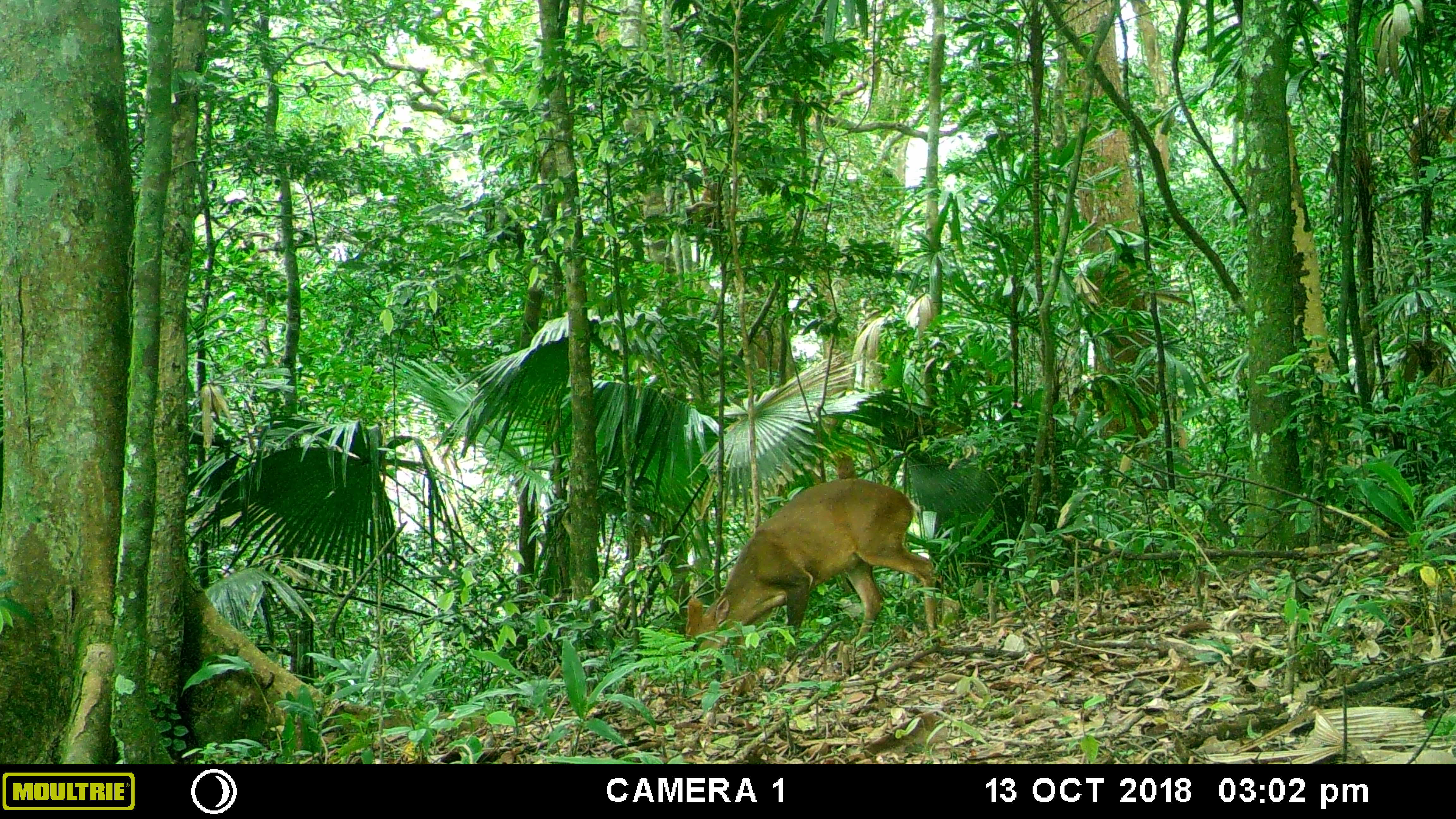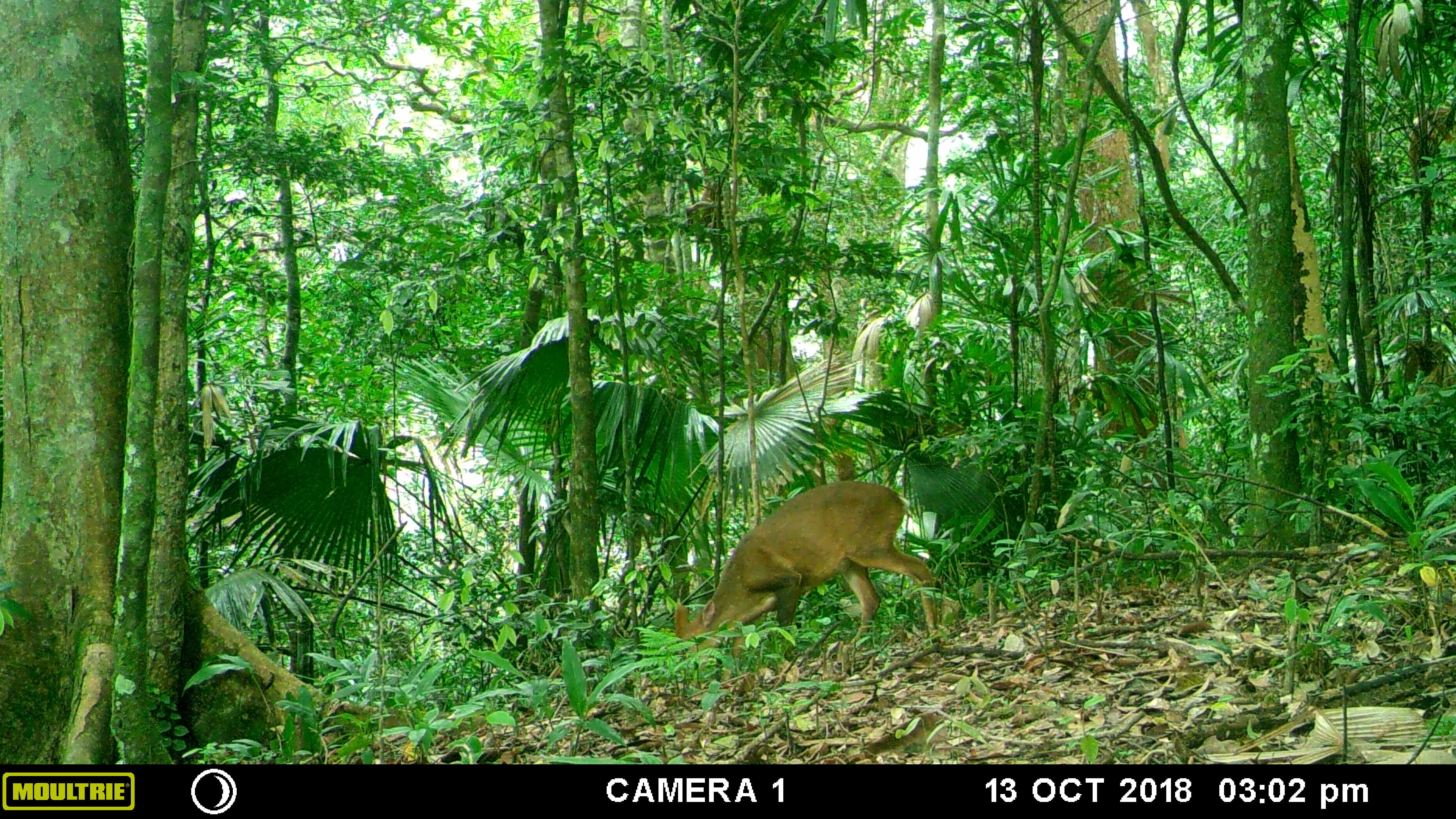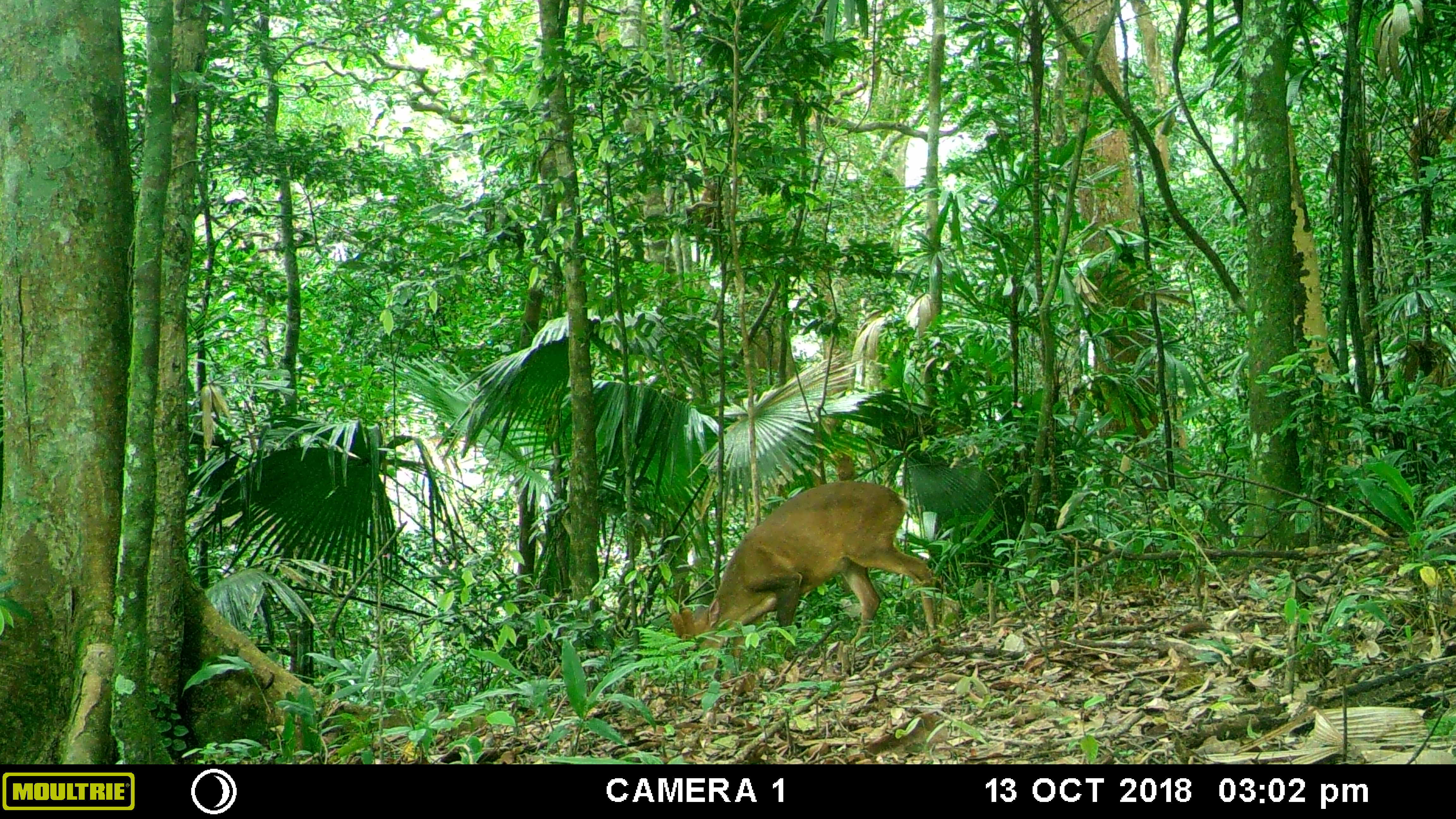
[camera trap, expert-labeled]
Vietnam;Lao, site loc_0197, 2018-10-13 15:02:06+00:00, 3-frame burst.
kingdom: Animalia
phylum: Chordata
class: Mammalia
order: Artiodactyla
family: Cervidae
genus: Muntiacus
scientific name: Muntiacus vuquangensis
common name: large-antlered muntjac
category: large antlered muntjac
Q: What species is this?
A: Large antlered muntjac (large-antlered muntjac) (Muntiacus vuquangensis).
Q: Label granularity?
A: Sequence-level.